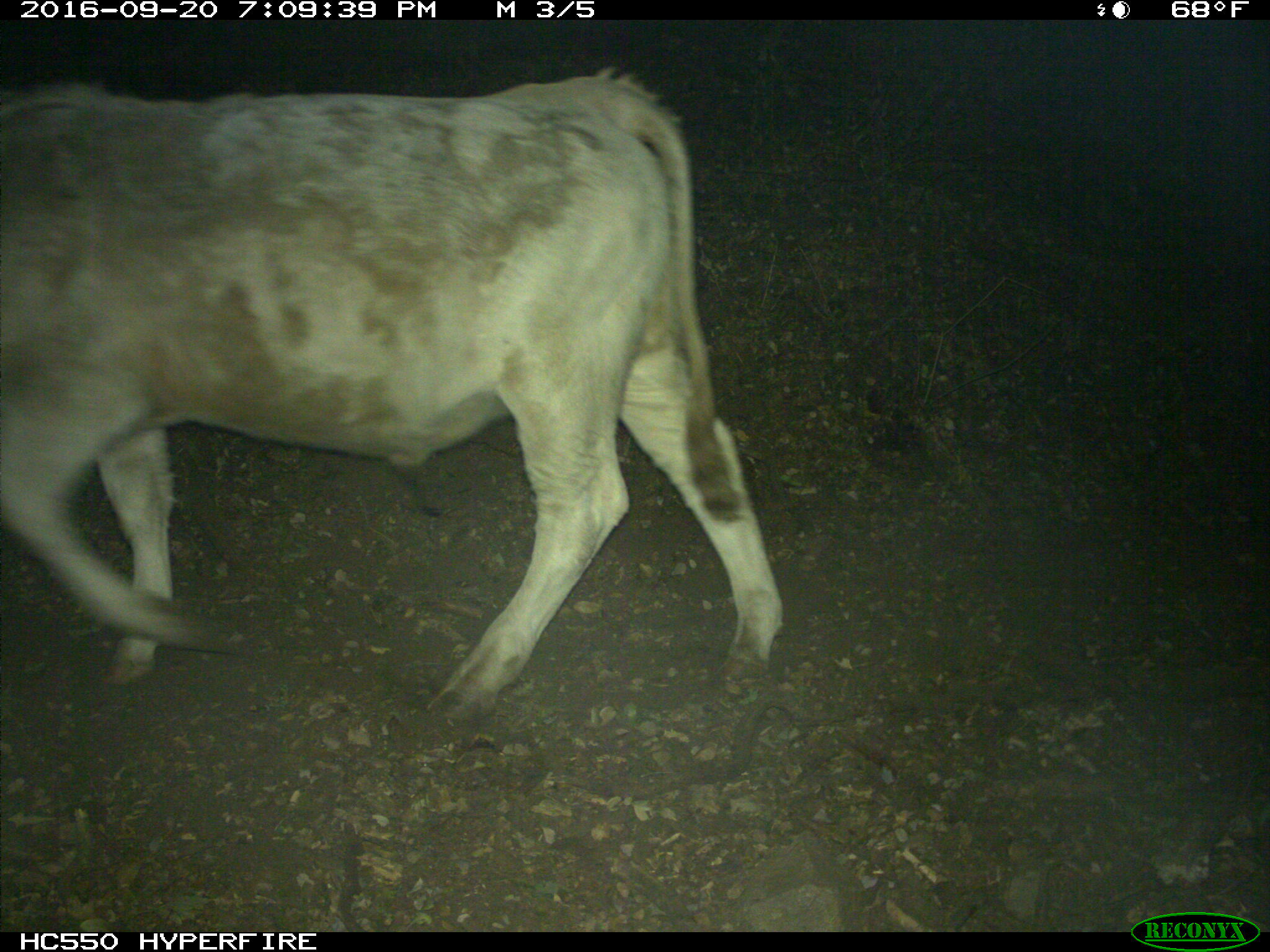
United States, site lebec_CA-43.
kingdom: Animalia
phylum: Chordata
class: Mammalia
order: Artiodactyla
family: Bovidae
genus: Bos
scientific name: Bos taurus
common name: domestic cow